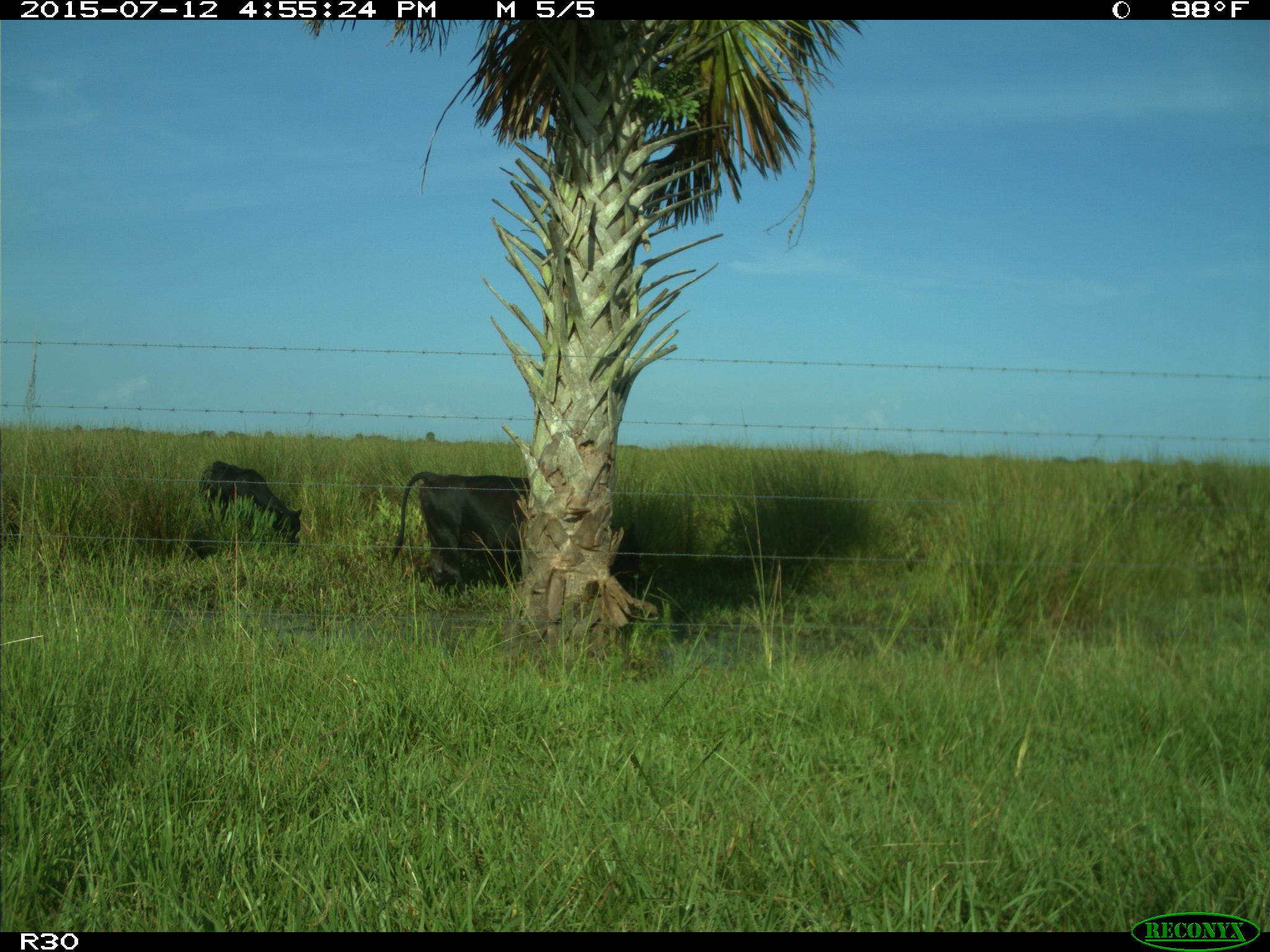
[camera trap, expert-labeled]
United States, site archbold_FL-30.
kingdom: Animalia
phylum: Chordata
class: Mammalia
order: Artiodactyla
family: Bovidae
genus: Bos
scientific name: Bos taurus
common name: domestic cow